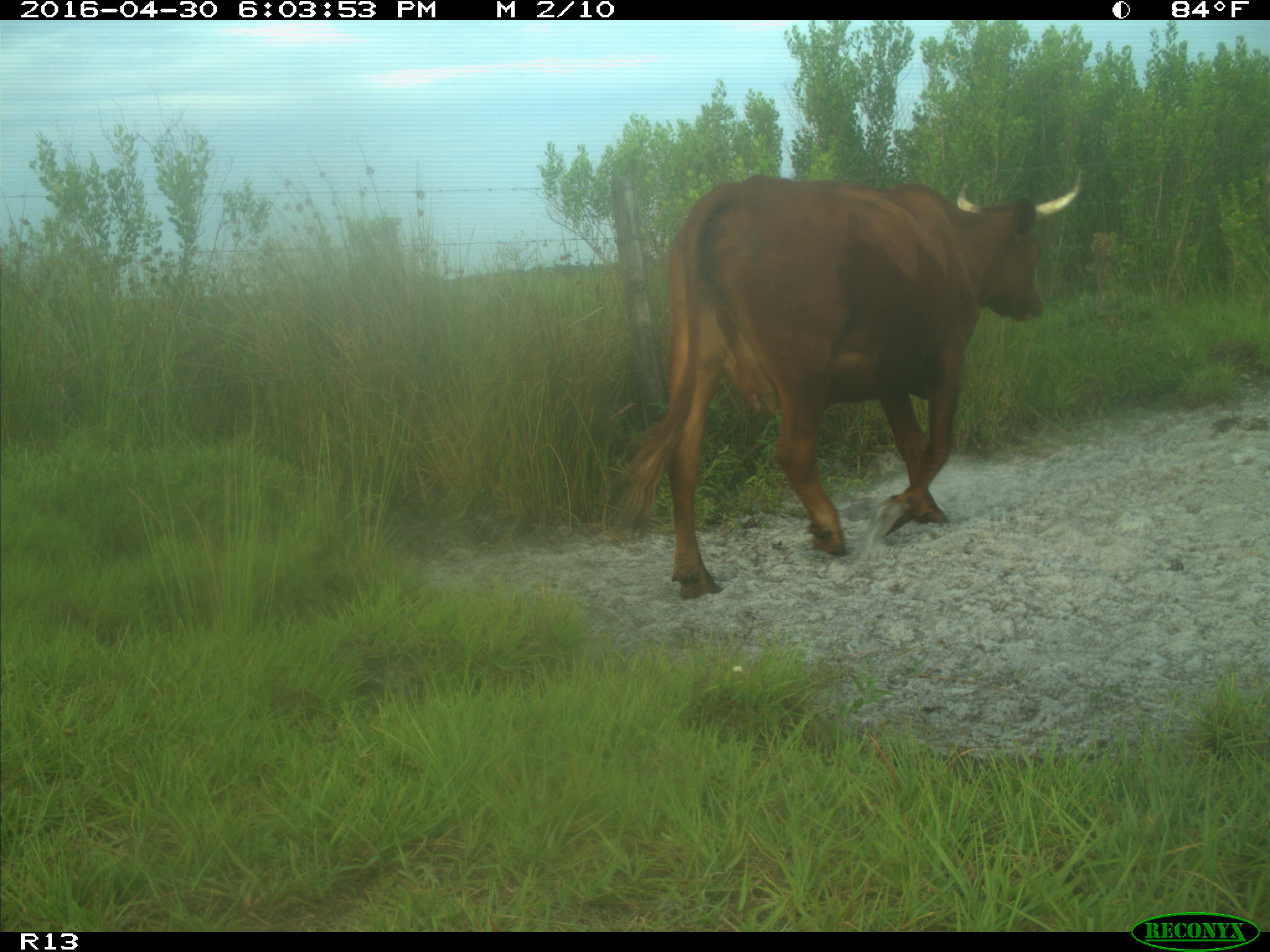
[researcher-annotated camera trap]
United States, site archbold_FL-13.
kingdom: Animalia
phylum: Chordata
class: Mammalia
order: Artiodactyla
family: Bovidae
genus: Bos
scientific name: Bos taurus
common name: domestic cow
Bos taurus (domestic cow).